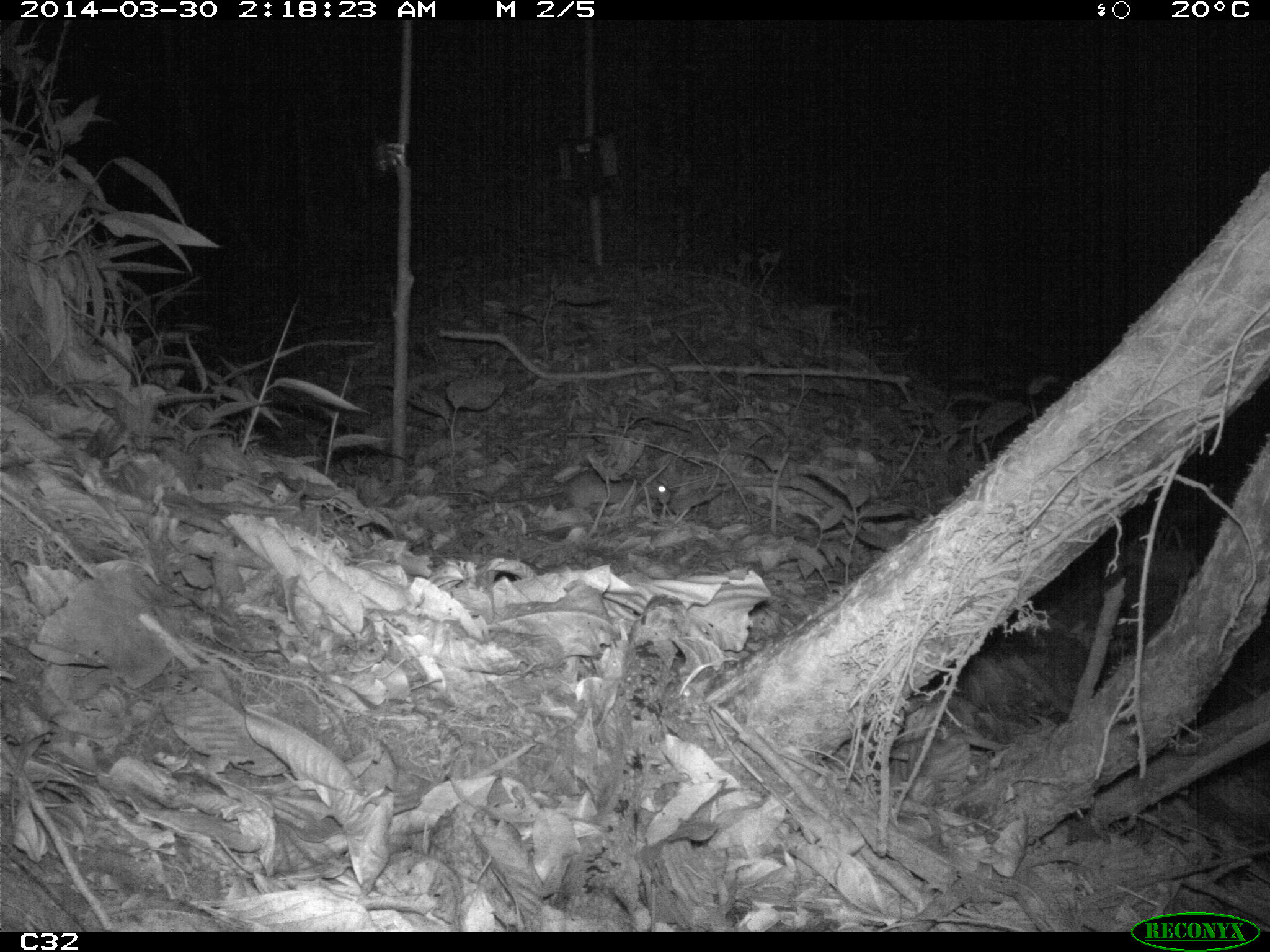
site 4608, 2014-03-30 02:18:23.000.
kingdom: Animalia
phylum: Chordata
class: Mammalia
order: Rodentia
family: Muridae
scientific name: Muridae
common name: mice, rats, and gerbils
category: unknown mouse or rat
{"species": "unknown mouse or rat (mice, rats, and gerbils) (Muridae)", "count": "1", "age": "adult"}